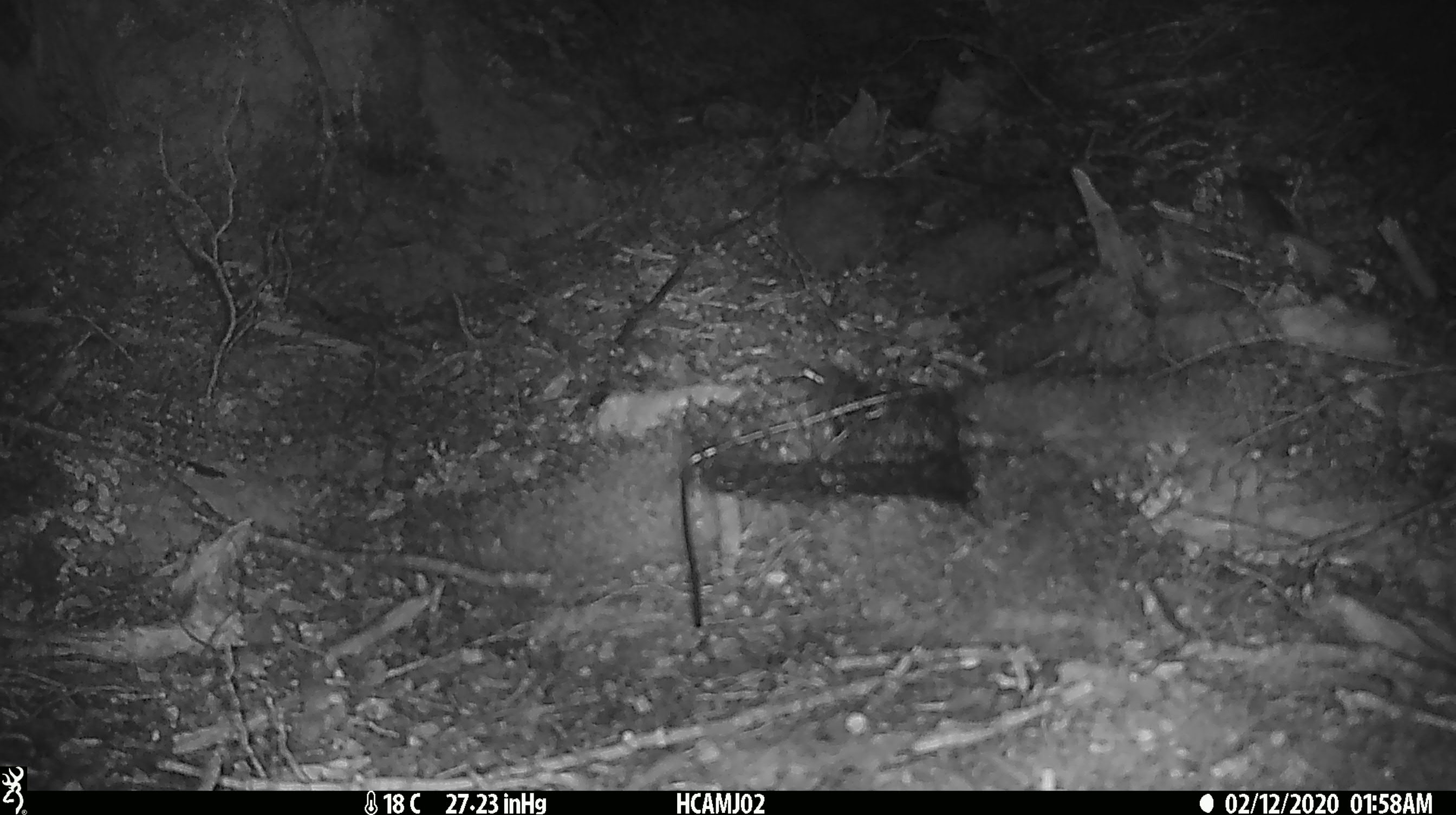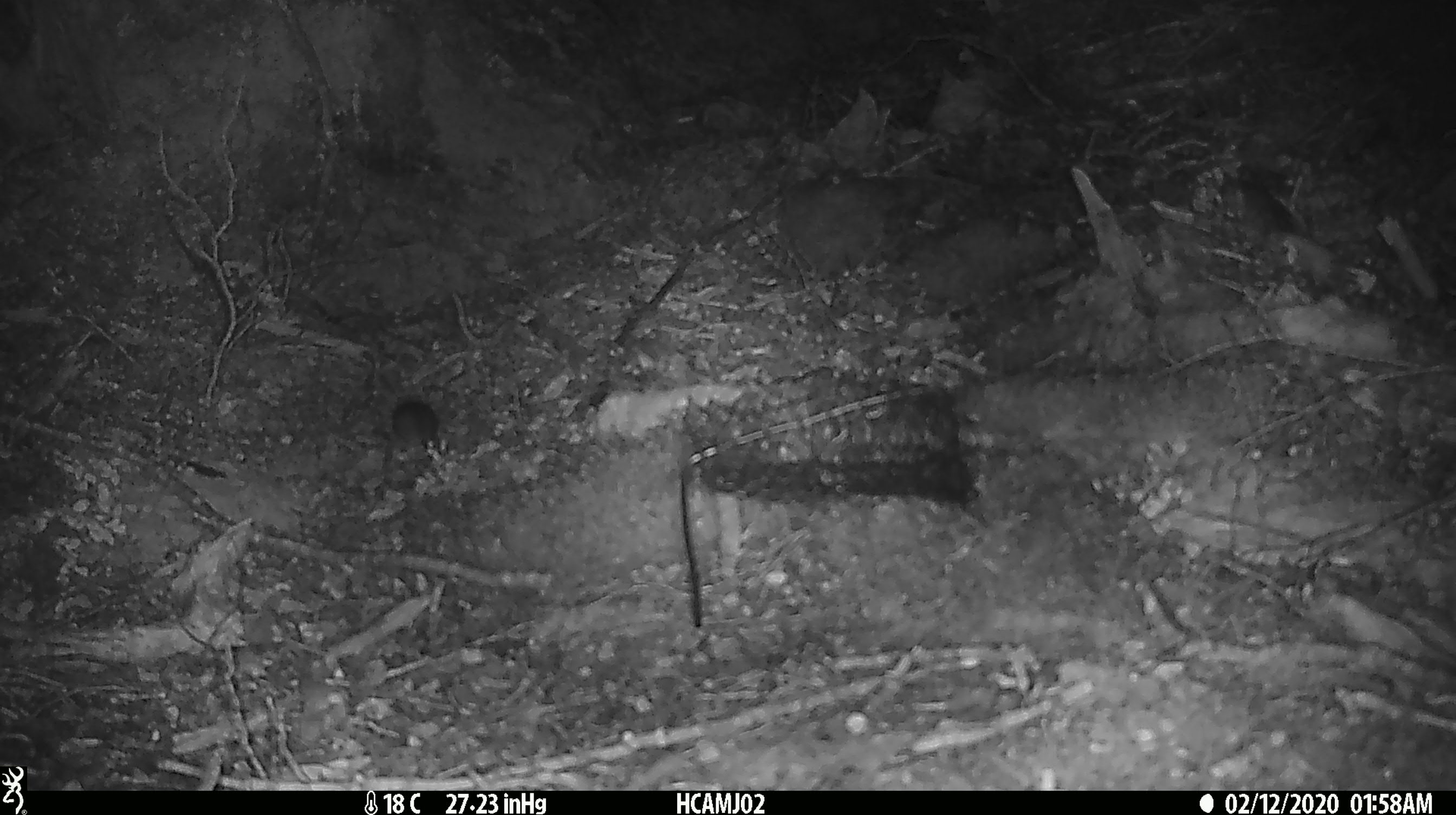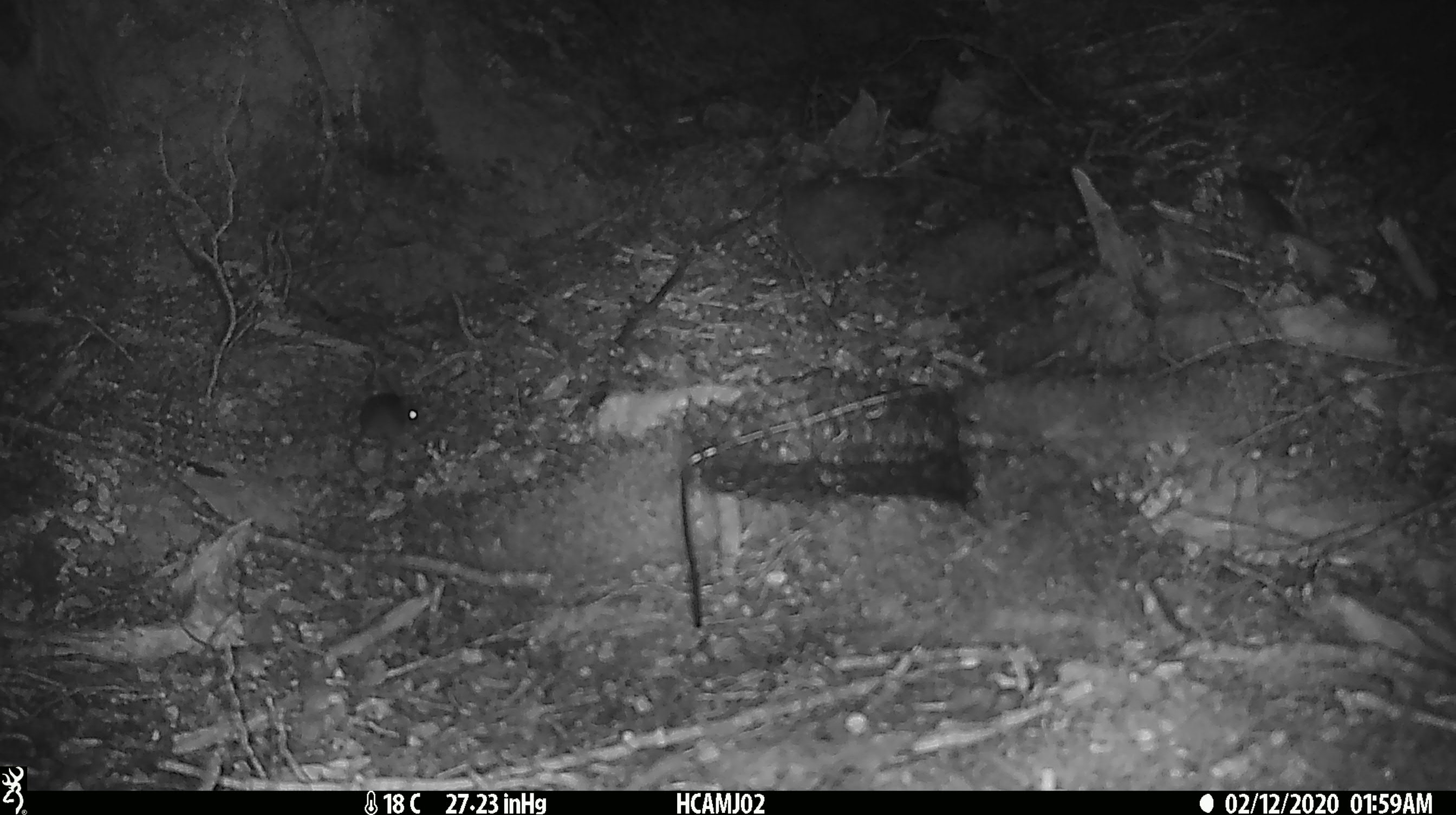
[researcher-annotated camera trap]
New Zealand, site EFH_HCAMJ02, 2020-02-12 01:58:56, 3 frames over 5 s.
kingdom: Animalia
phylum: Chordata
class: Mammalia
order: Rodentia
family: Muridae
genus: Mus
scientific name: Mus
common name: mouse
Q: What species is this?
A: Mouse (Mus).